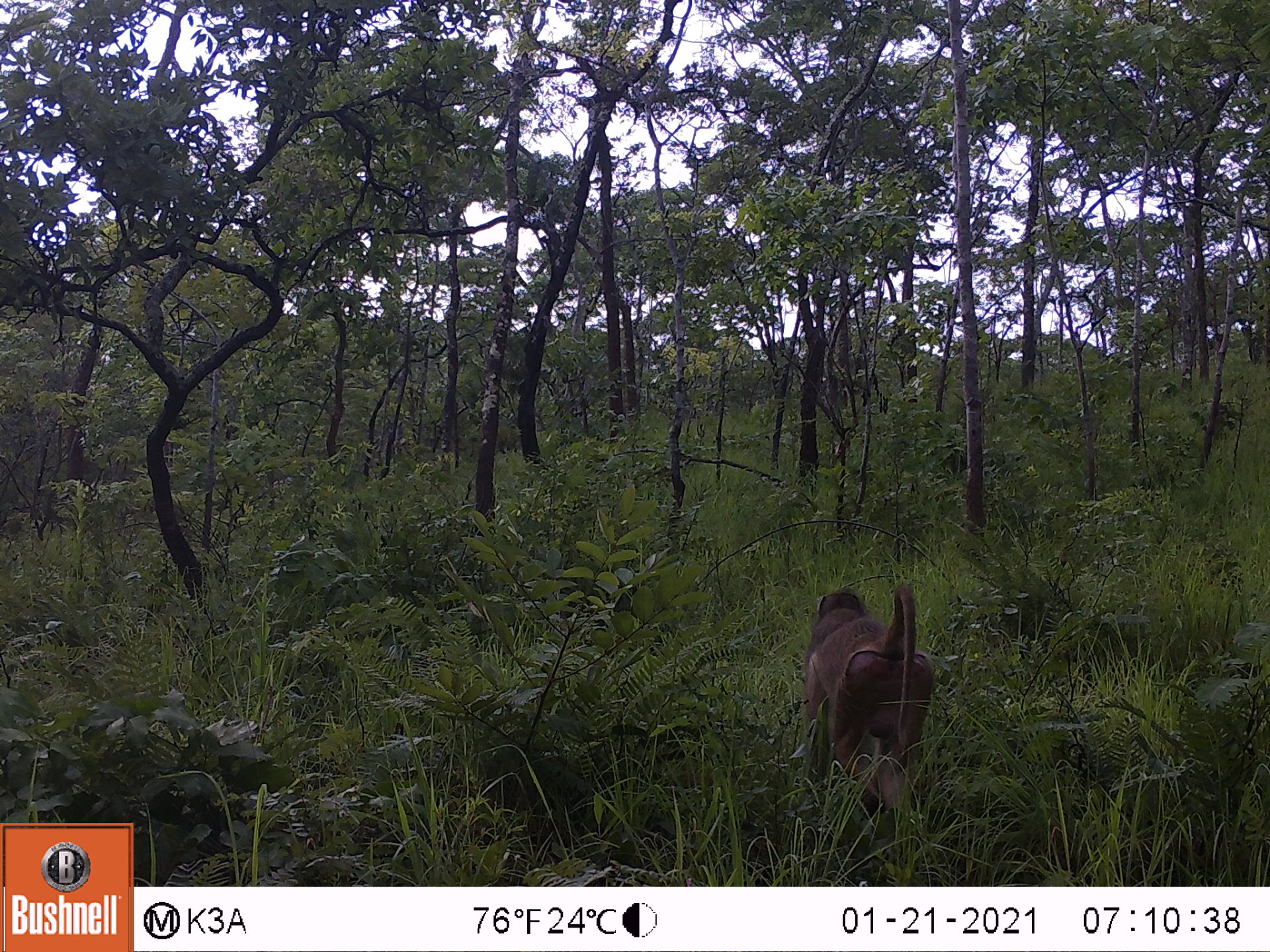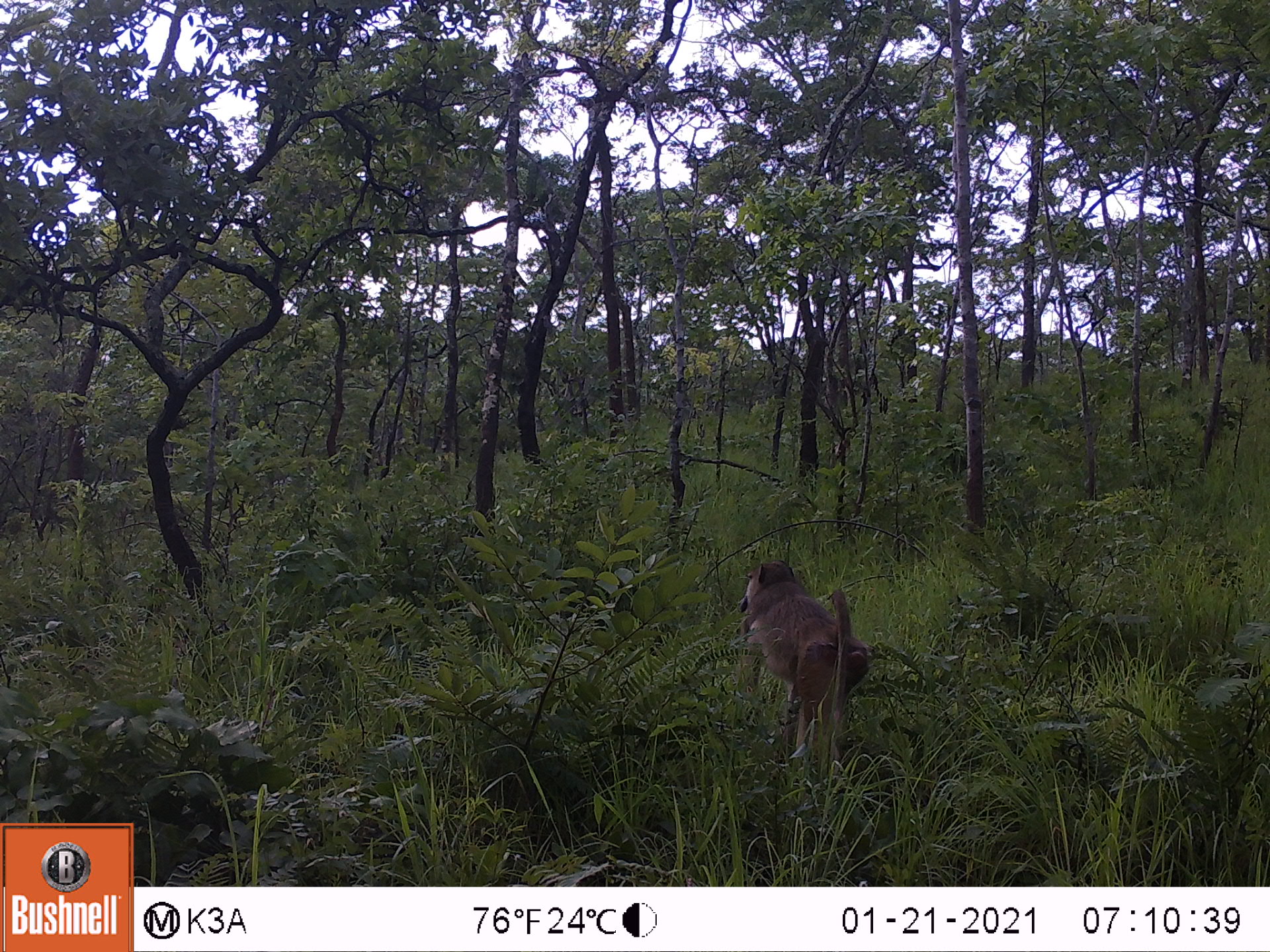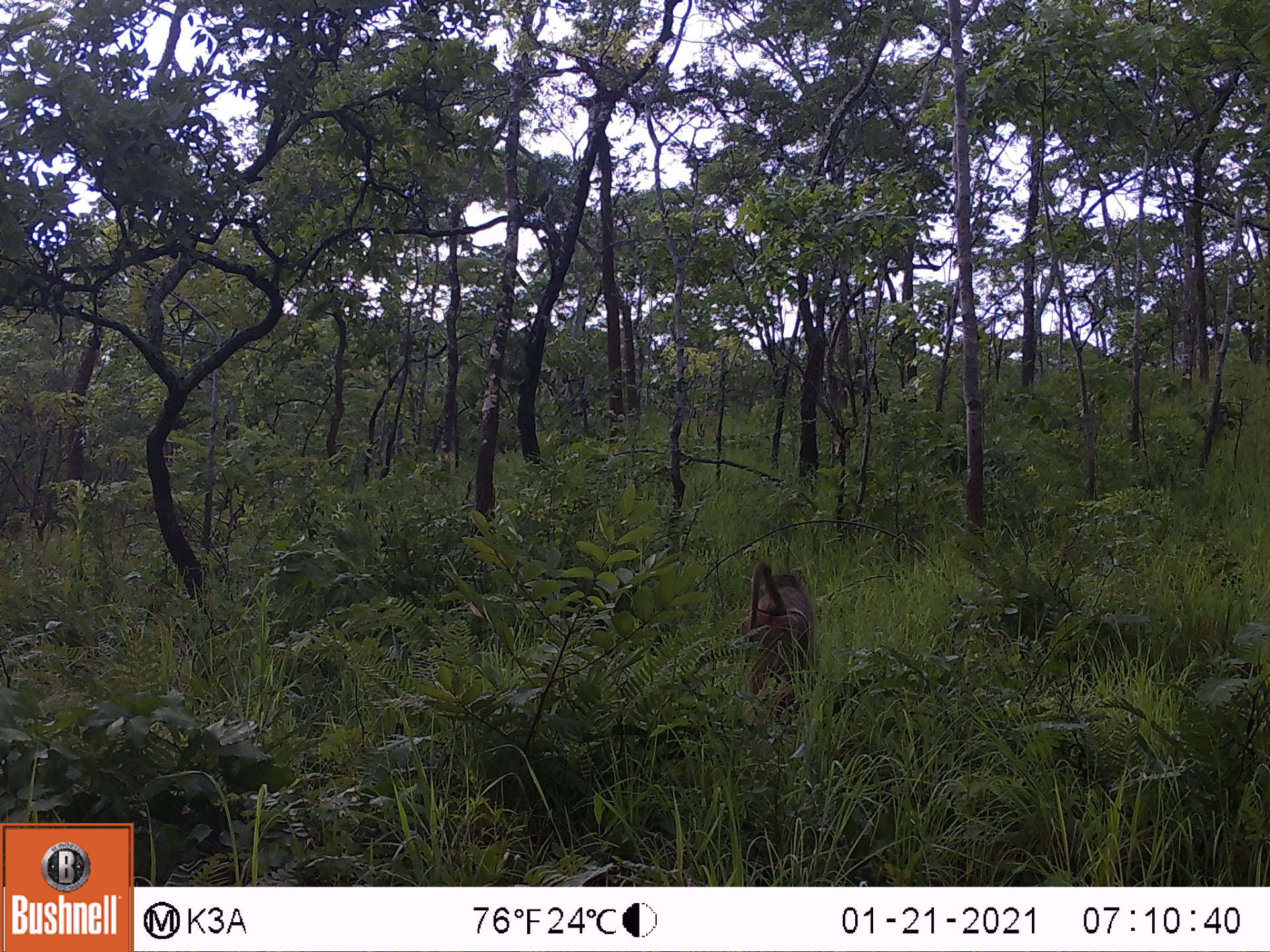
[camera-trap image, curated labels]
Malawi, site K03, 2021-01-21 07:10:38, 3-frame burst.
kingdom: Animalia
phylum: Chordata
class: Mammalia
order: Primates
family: Cercopithecidae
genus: Papio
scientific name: Papio cynocephalus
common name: yellow baboon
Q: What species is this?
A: Yellow baboon (Papio cynocephalus).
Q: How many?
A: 1.